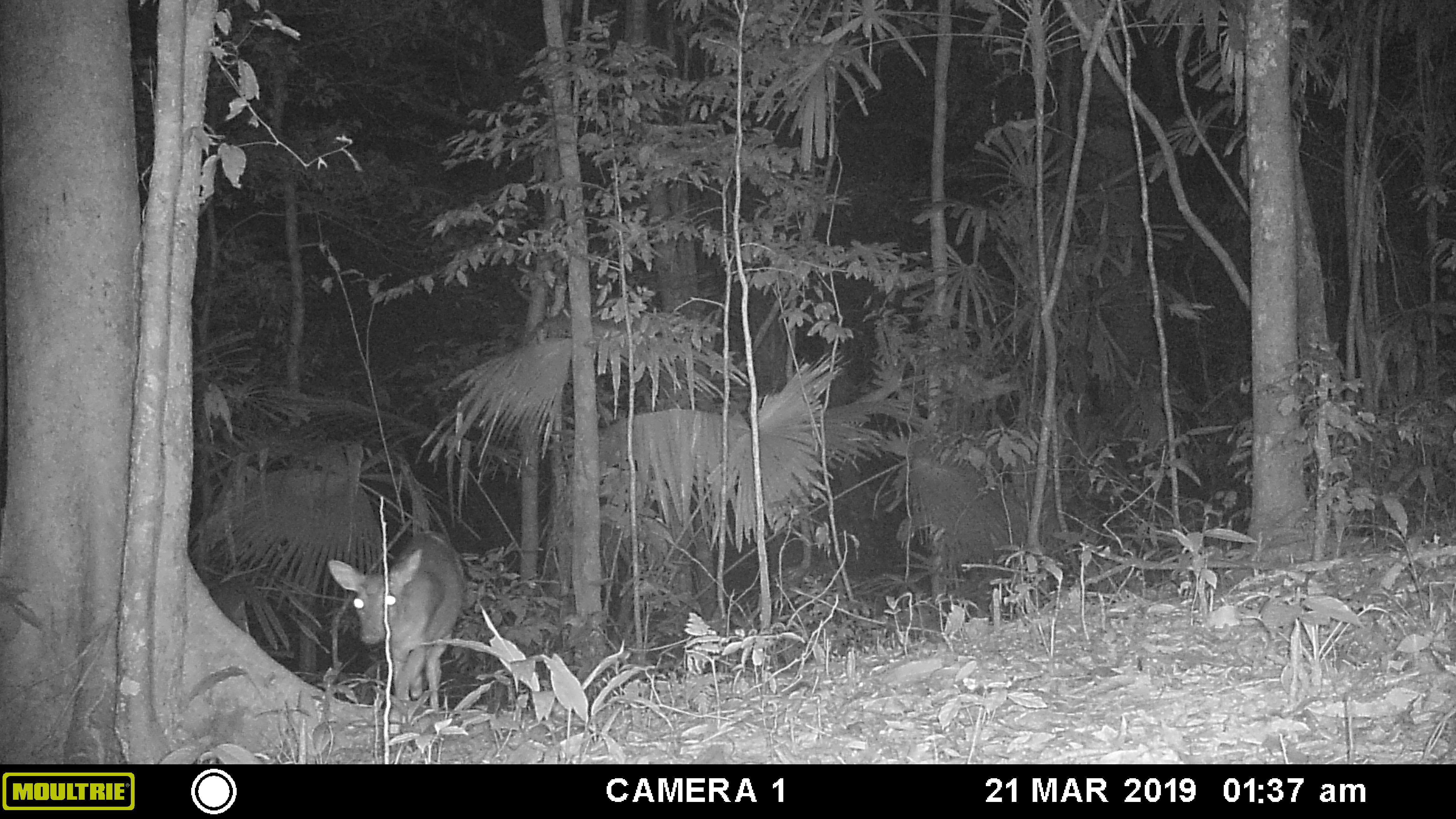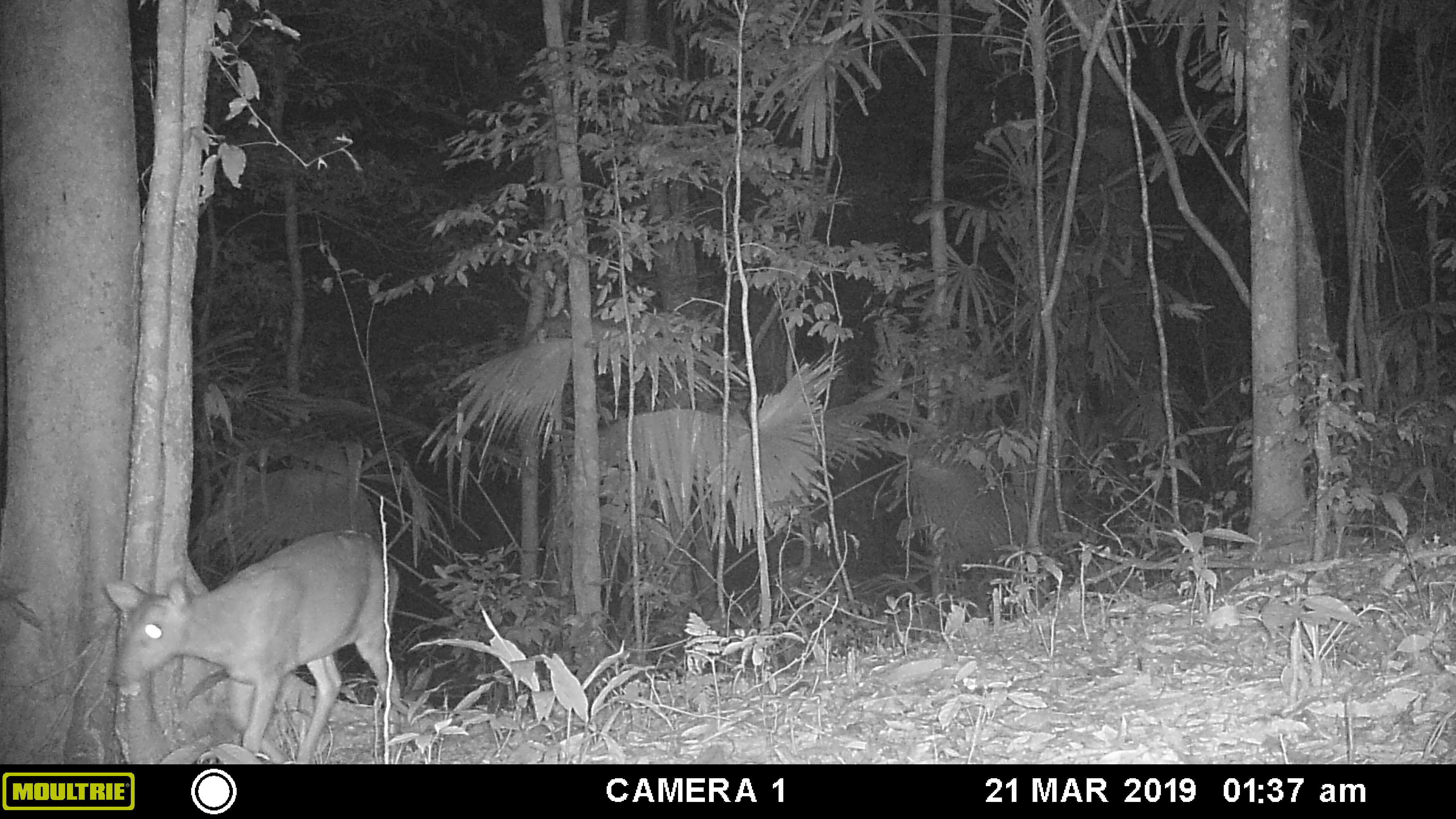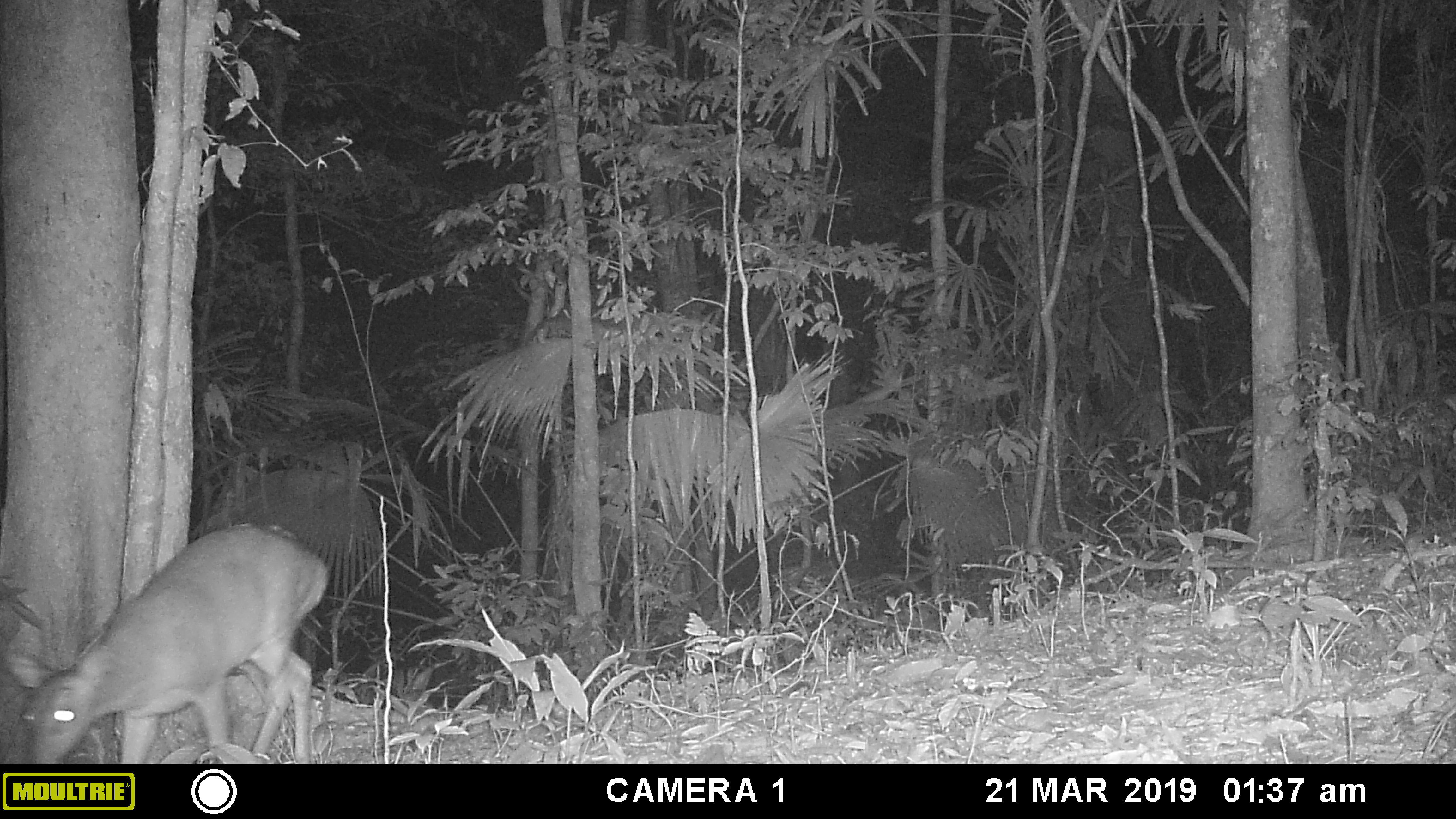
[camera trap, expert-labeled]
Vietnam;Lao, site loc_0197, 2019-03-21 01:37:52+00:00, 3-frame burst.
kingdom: Animalia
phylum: Chordata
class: Mammalia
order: Artiodactyla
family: Cervidae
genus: Muntiacus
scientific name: Muntiacus vuquangensis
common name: large-antlered muntjac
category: large antlered muntjac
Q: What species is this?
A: Large antlered muntjac (large-antlered muntjac) (Muntiacus vuquangensis).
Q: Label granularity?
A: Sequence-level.